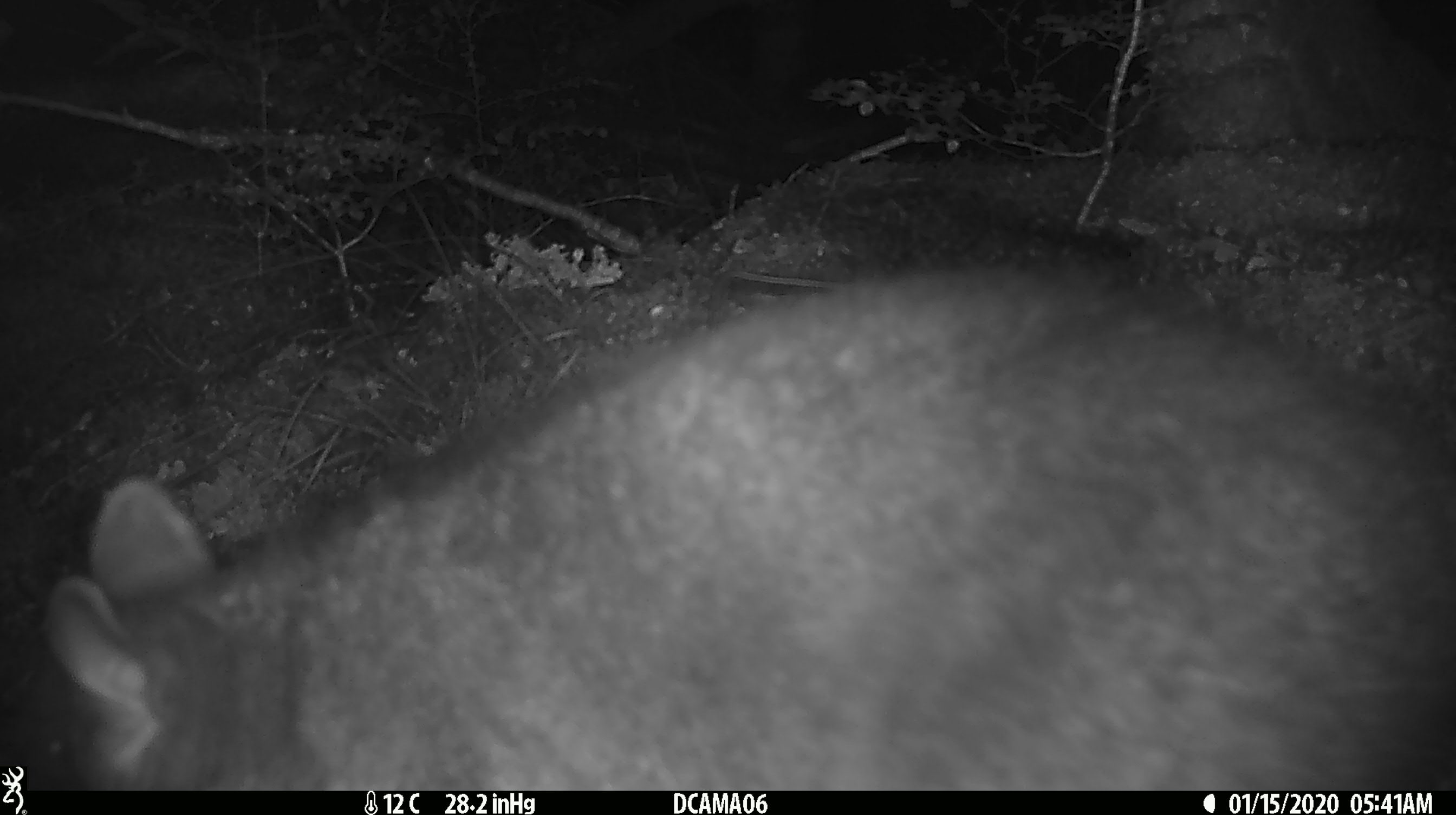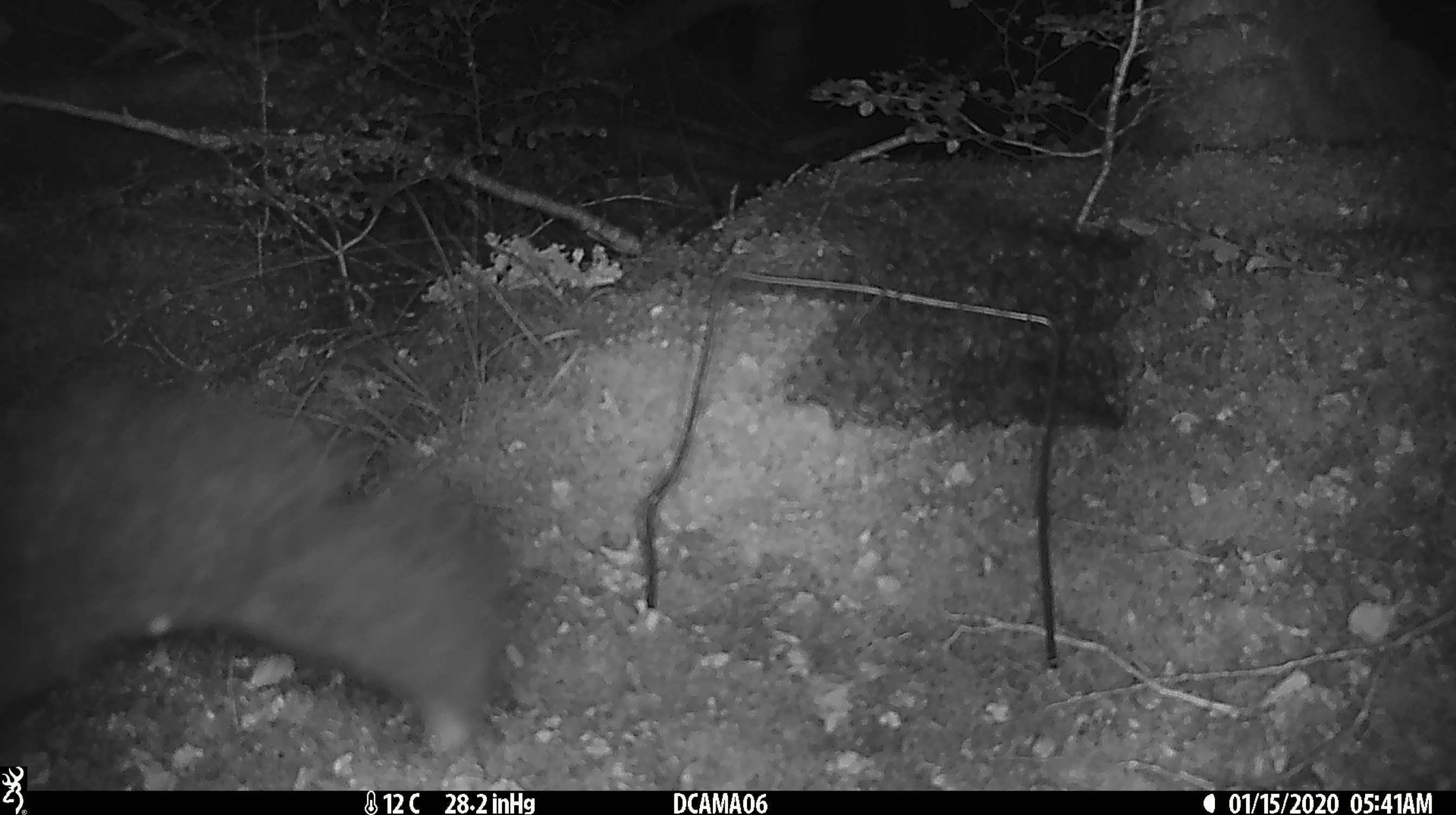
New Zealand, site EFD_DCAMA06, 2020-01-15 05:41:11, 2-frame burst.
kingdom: Animalia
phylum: Chordata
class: Mammalia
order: Diprotodontia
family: Phalangeridae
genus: Trichosurus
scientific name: Trichosurus vulpecula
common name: common brushtail possum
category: possum